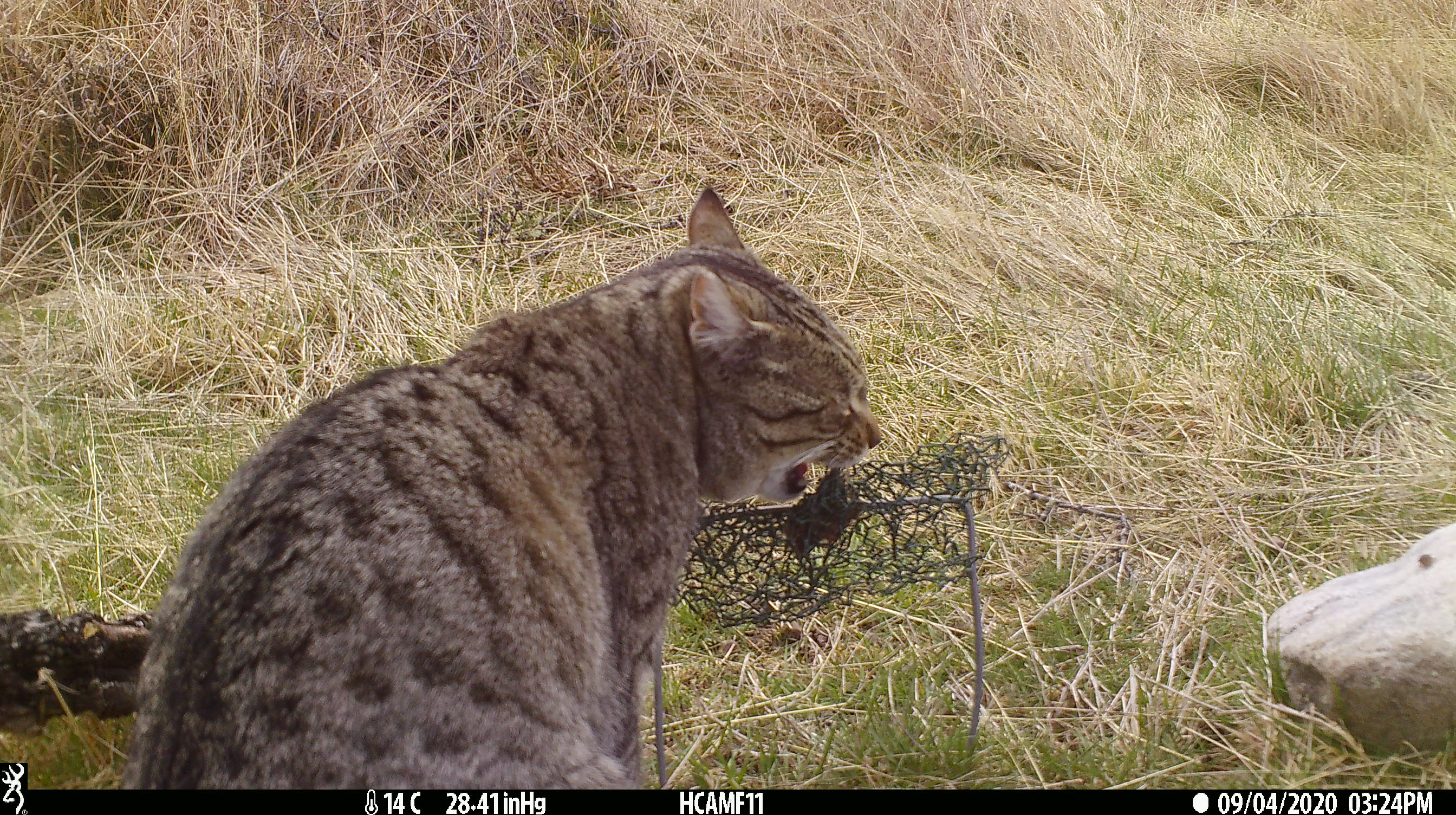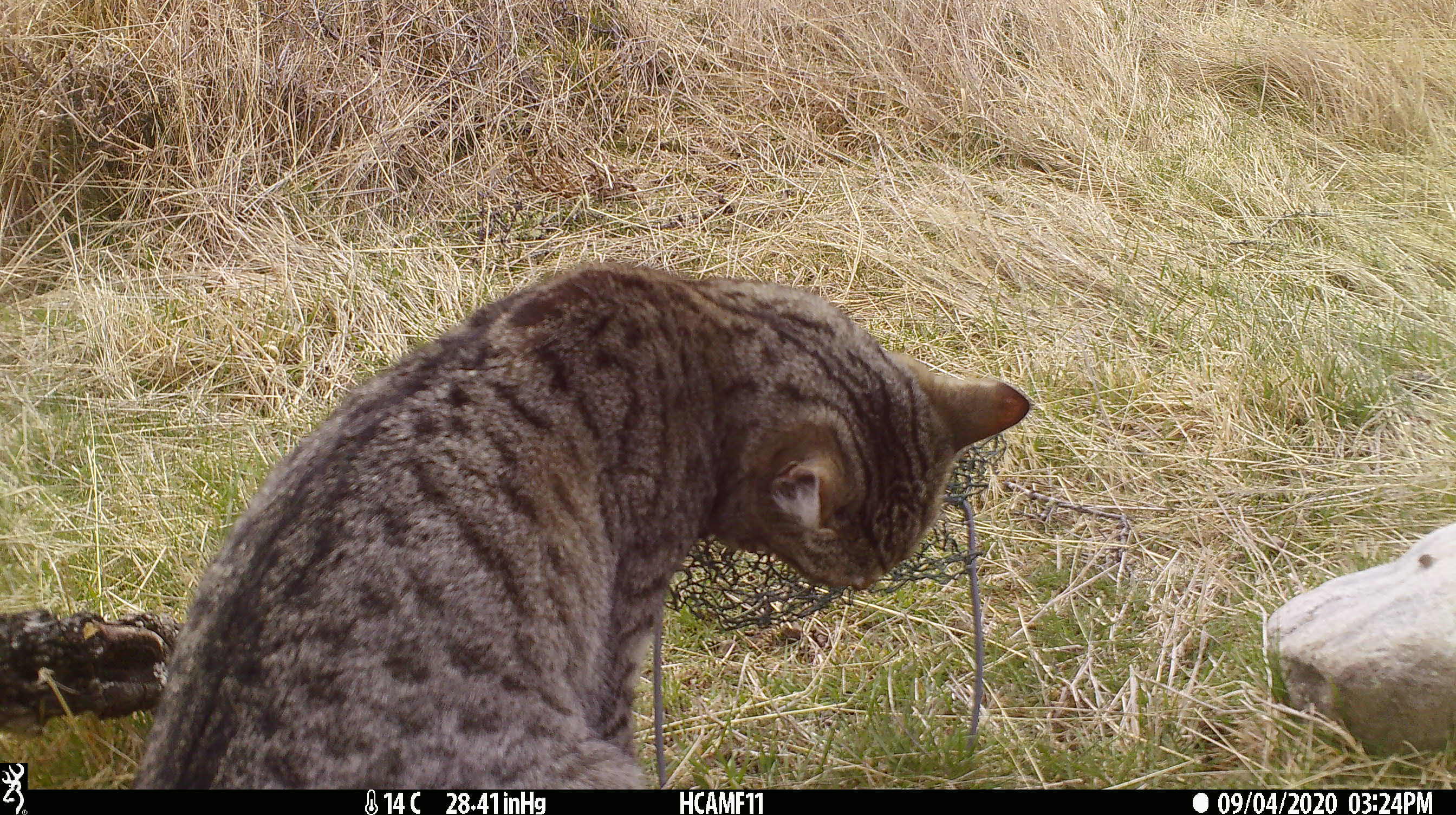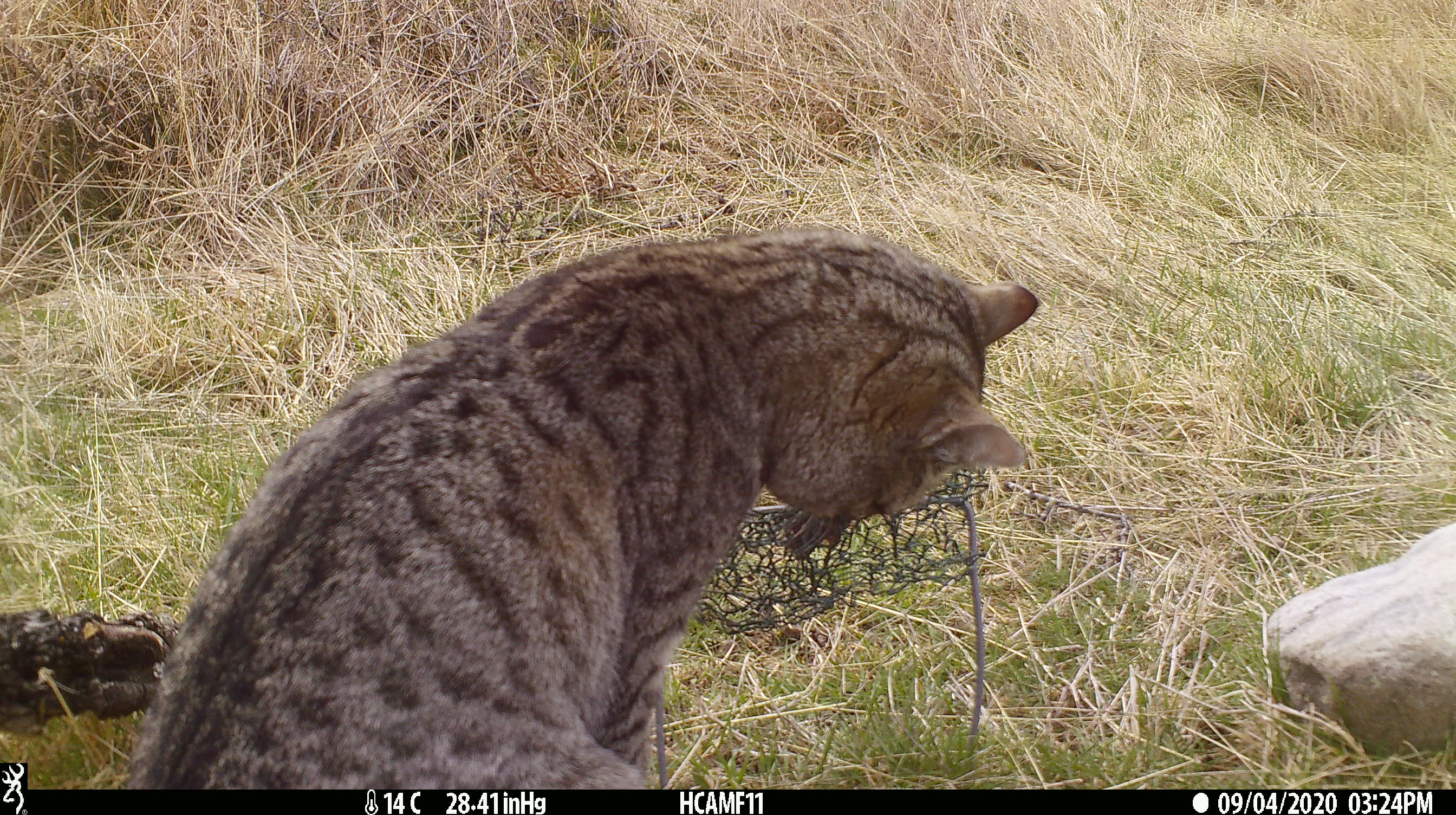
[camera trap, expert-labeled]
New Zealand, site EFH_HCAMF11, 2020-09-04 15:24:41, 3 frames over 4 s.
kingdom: Animalia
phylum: Chordata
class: Mammalia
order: Carnivora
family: Felidae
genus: Felis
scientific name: Felis catus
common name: domestic cat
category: cat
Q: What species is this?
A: Cat (domestic cat) (Felis catus).